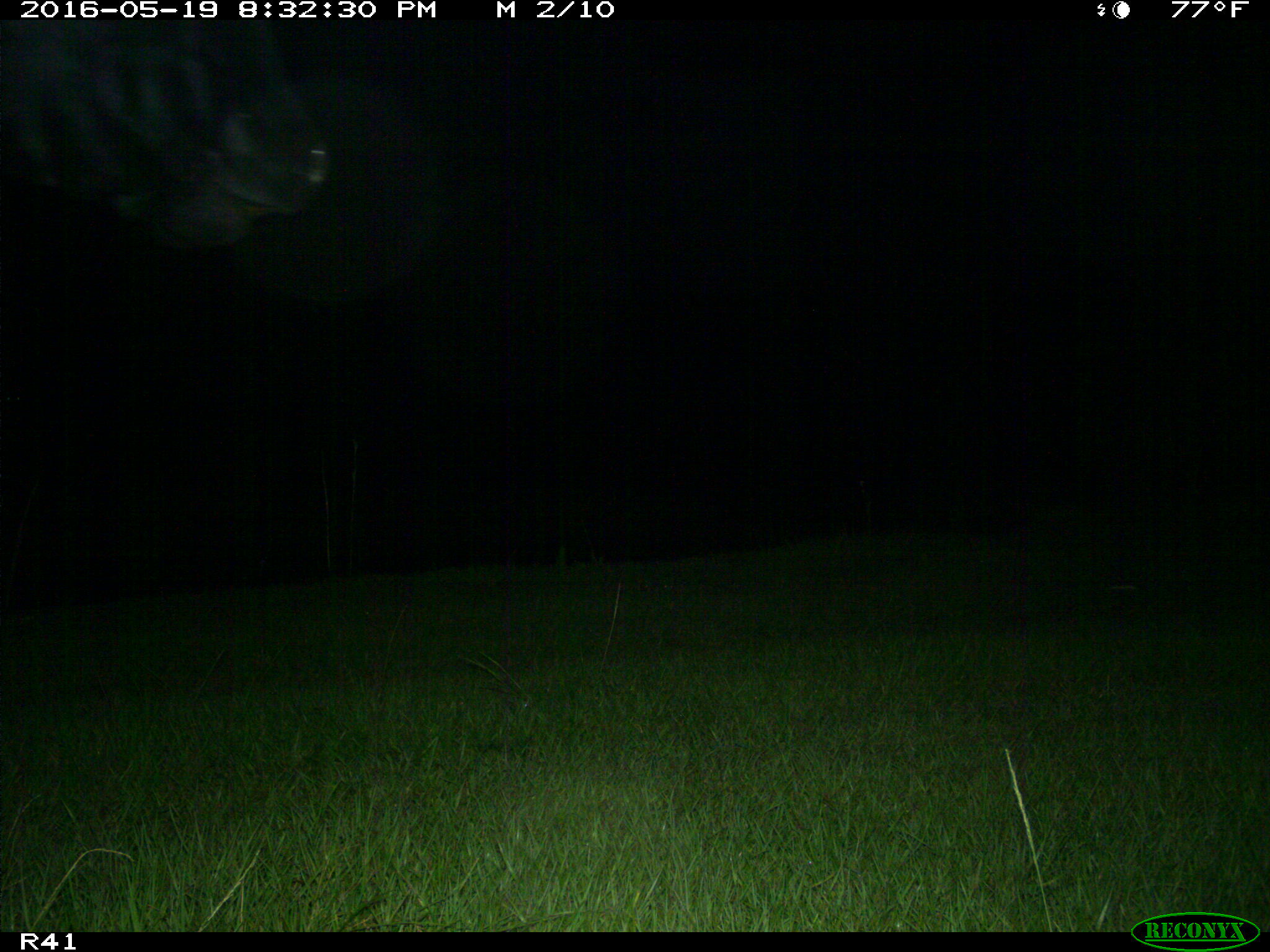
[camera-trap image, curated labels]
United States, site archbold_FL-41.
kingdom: Animalia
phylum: Chordata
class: Mammalia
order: Artiodactyla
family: Bovidae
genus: Bos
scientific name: Bos taurus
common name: domestic cow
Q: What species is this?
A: Bos taurus (domestic cow).